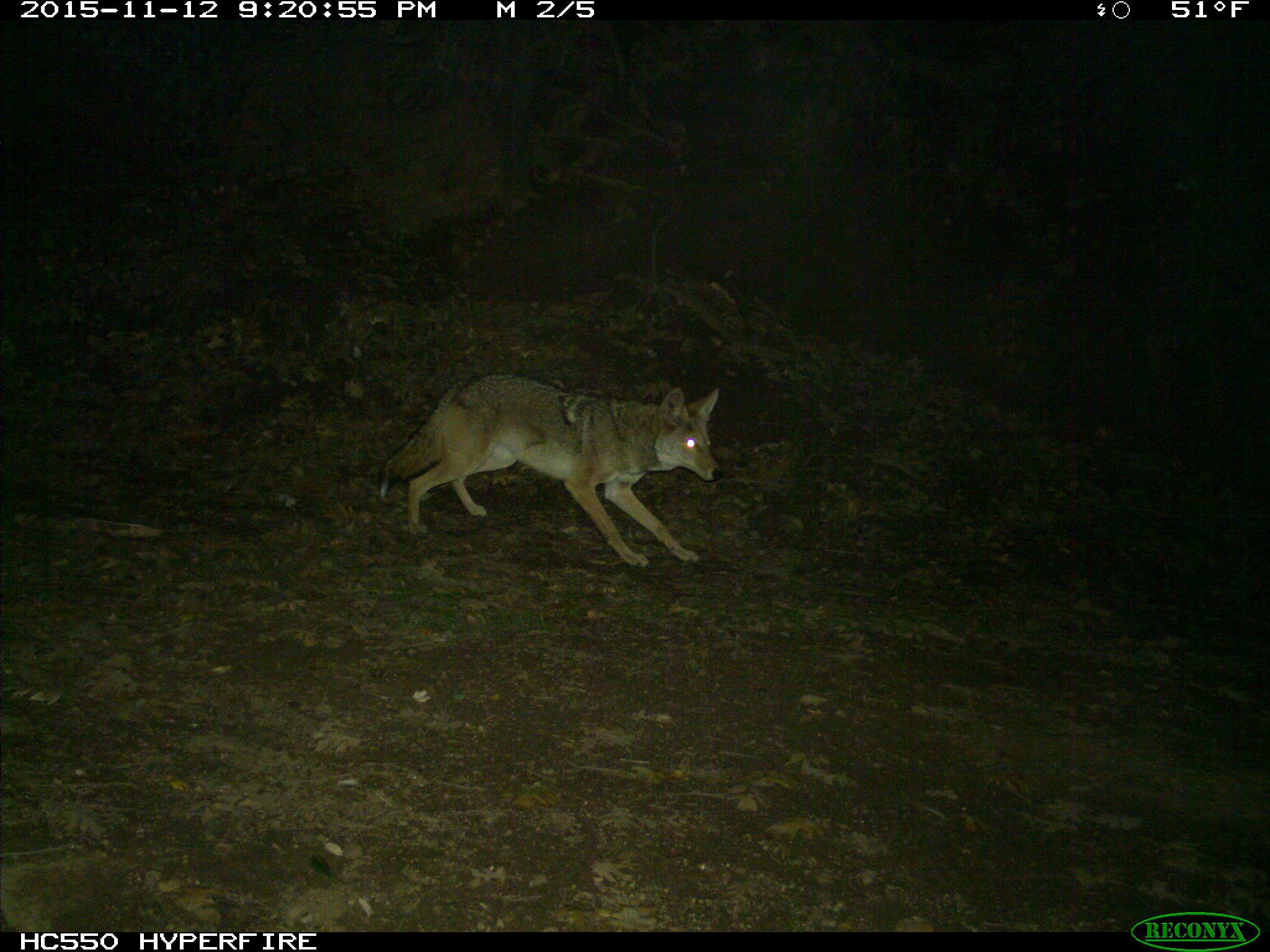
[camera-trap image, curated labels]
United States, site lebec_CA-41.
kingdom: Animalia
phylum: Chordata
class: Mammalia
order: Carnivora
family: Canidae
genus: Canis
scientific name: Canis latrans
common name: coyote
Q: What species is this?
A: Canis latrans (coyote).